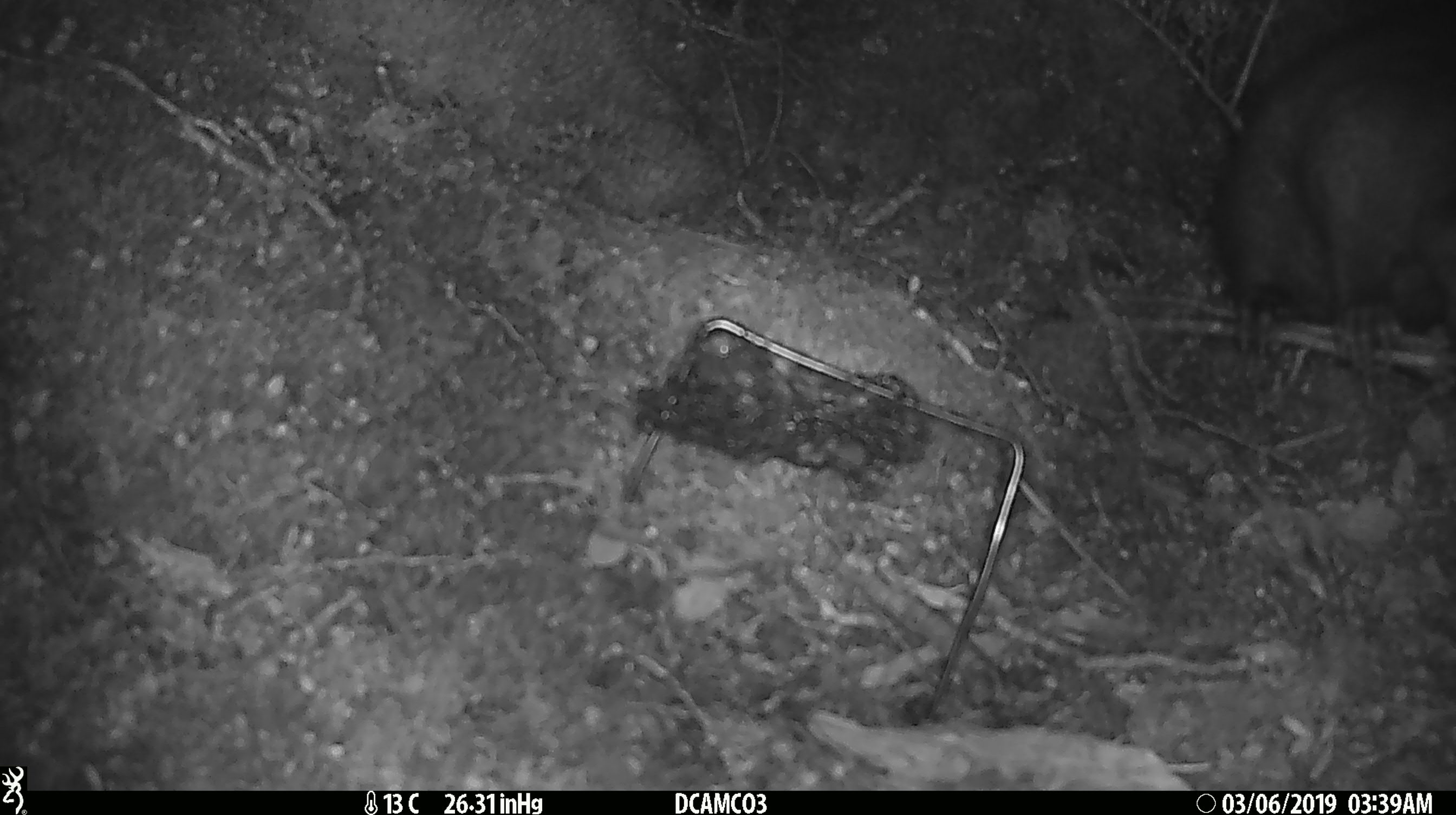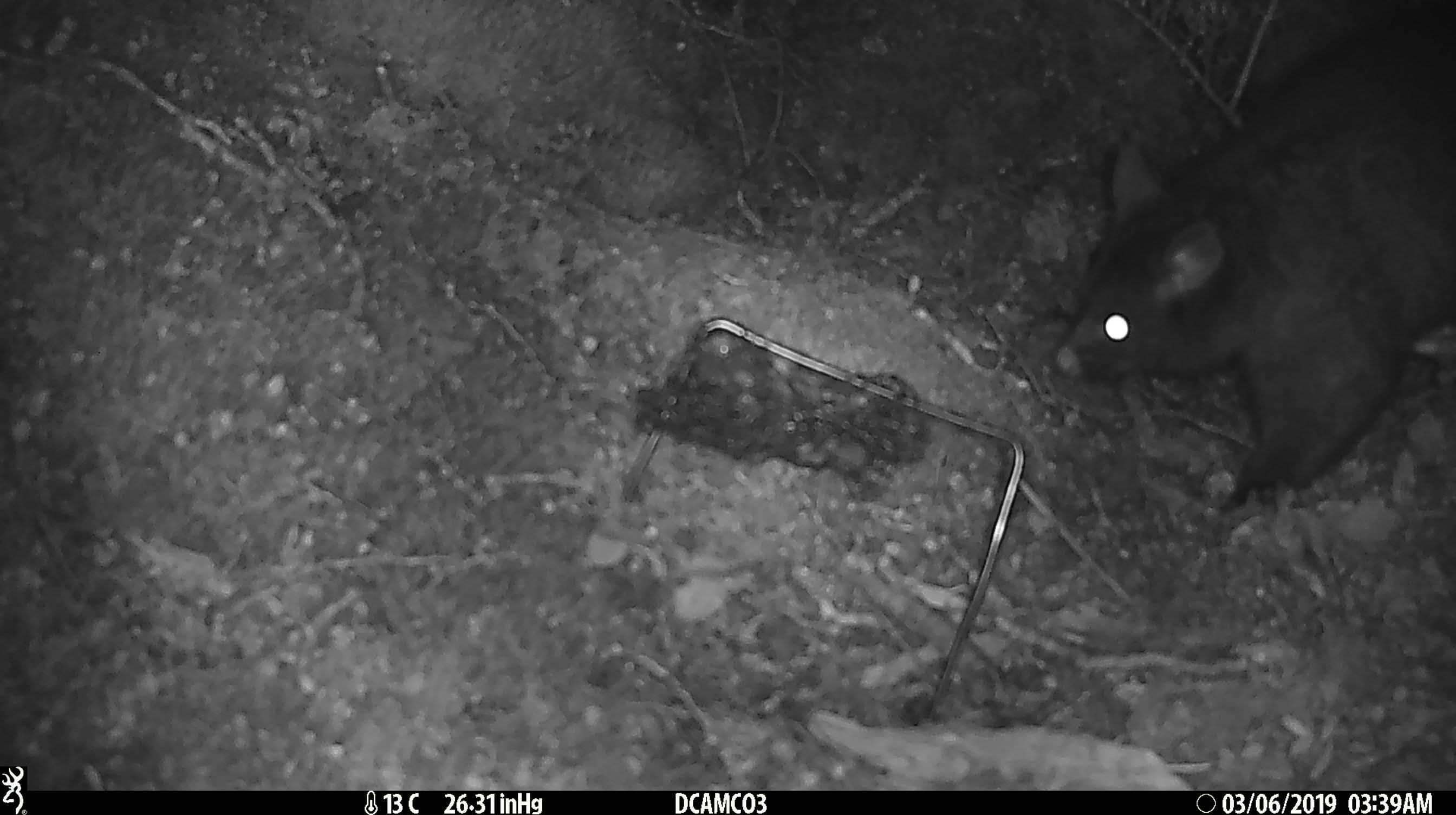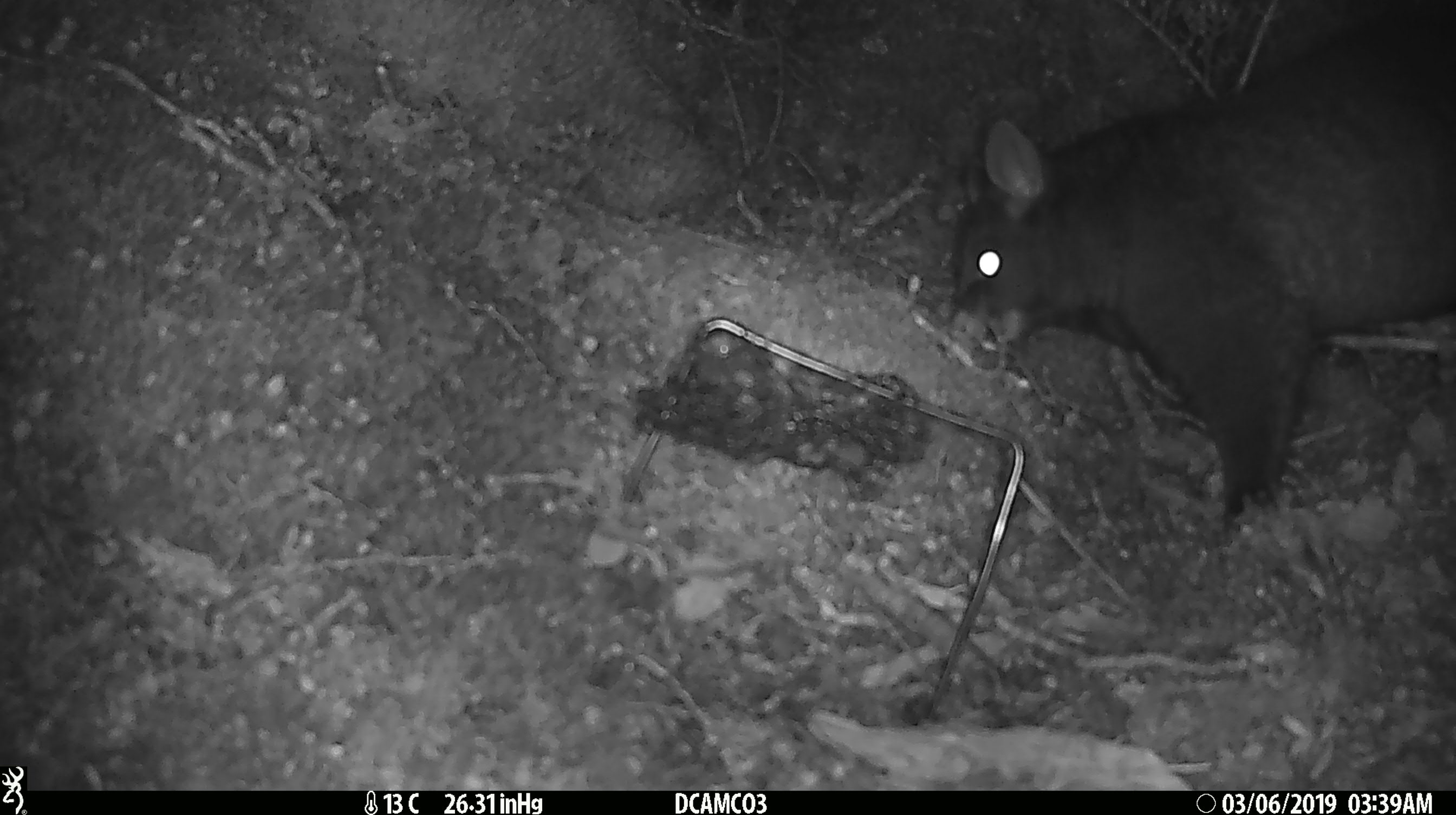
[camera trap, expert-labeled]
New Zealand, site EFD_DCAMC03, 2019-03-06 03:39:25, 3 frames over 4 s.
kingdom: Animalia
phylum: Chordata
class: Mammalia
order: Diprotodontia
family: Phalangeridae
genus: Trichosurus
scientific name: Trichosurus vulpecula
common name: common brushtail possum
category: possum